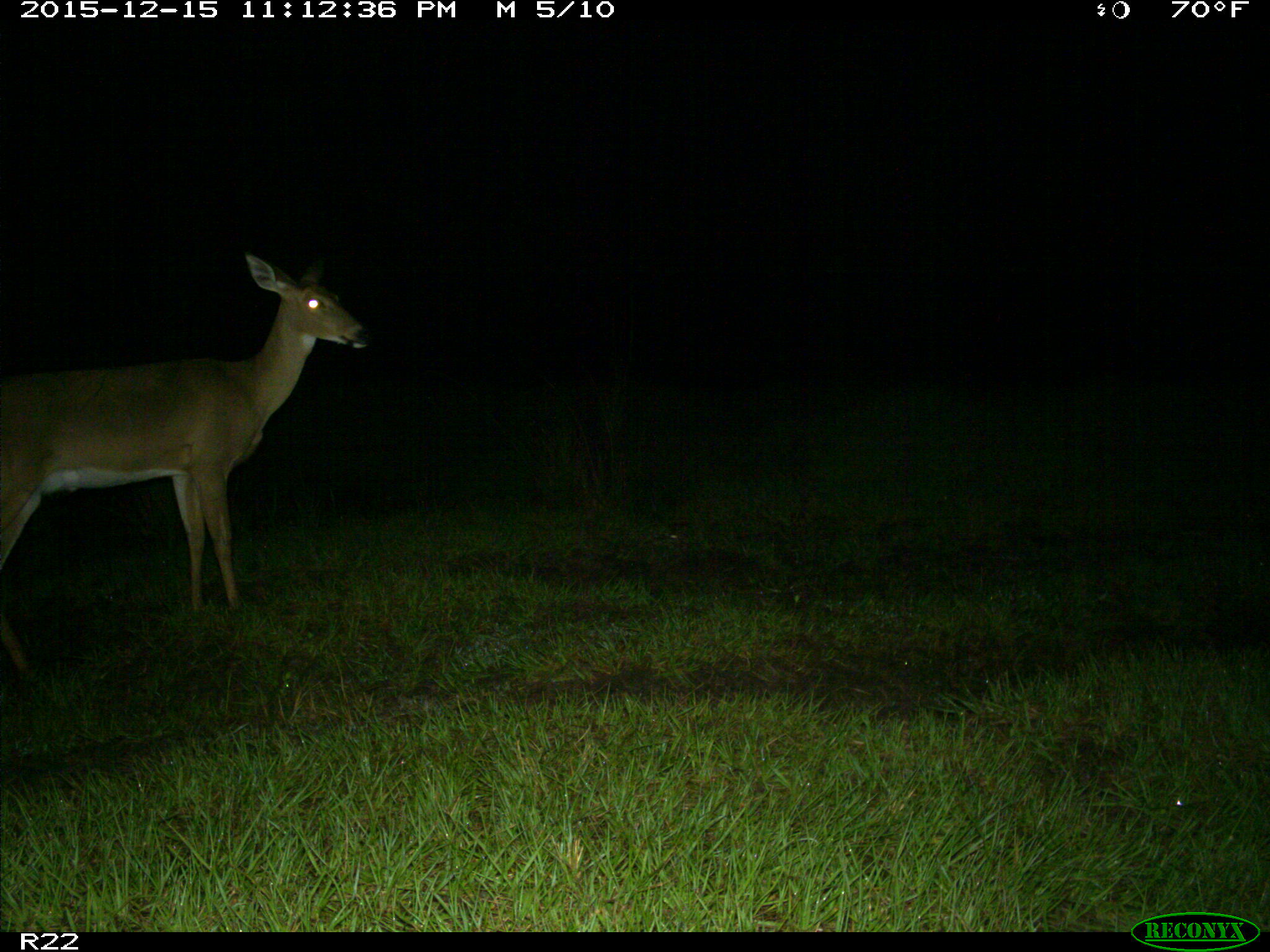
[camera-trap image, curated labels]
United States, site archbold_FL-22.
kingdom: Animalia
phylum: Chordata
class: Mammalia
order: Artiodactyla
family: Cervidae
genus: Odocoileus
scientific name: Odocoileus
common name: deer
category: unidentified deer